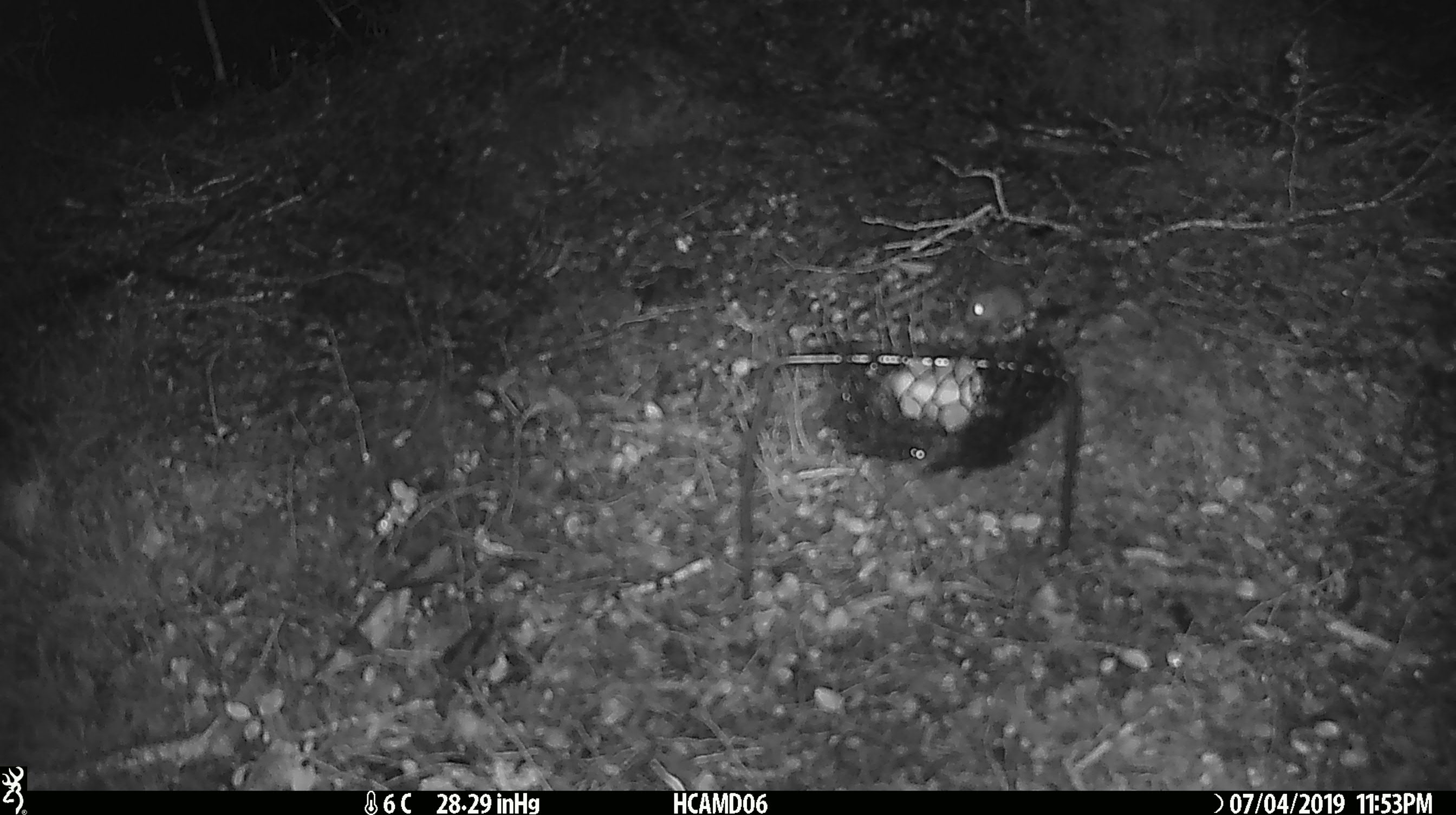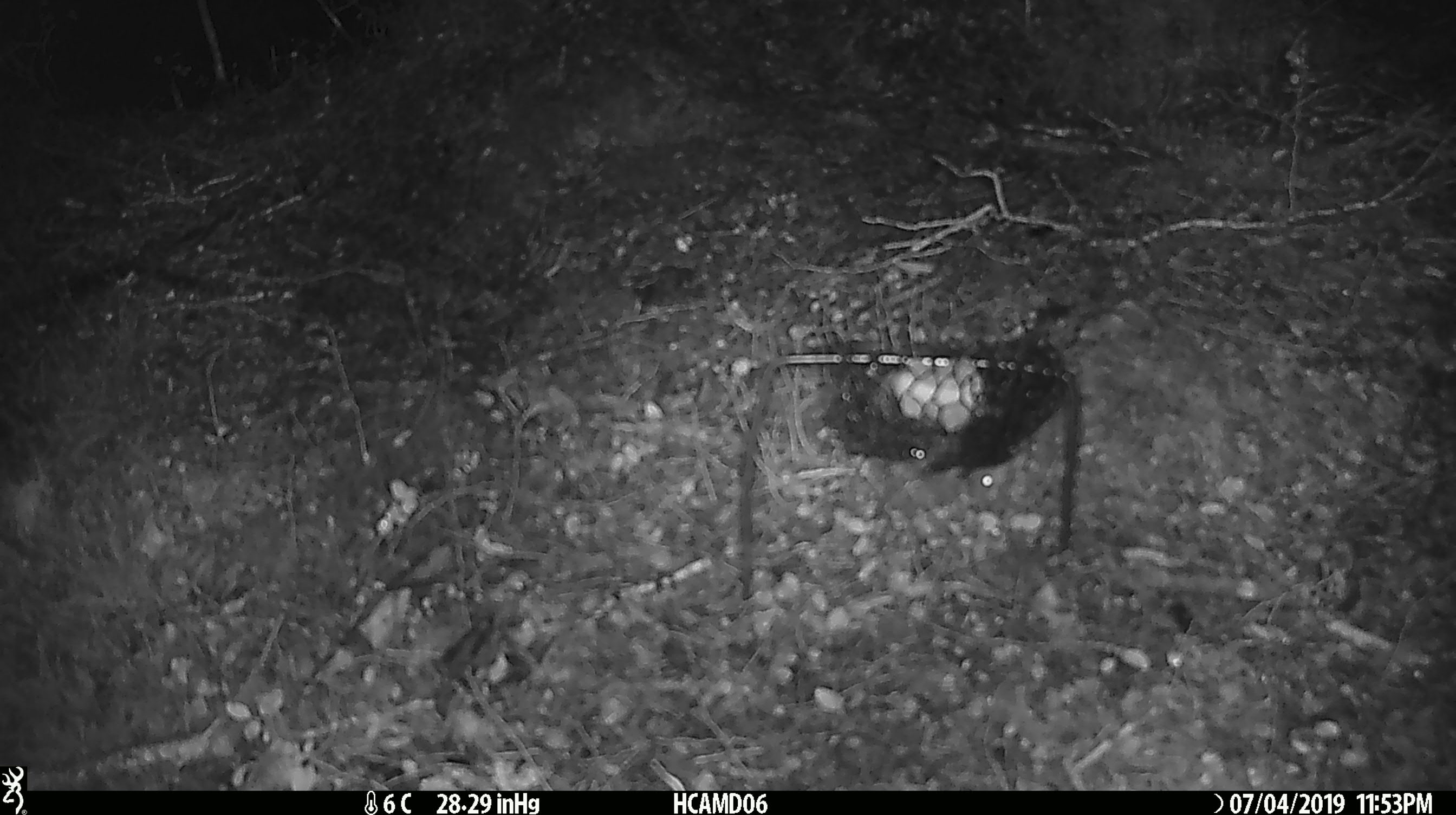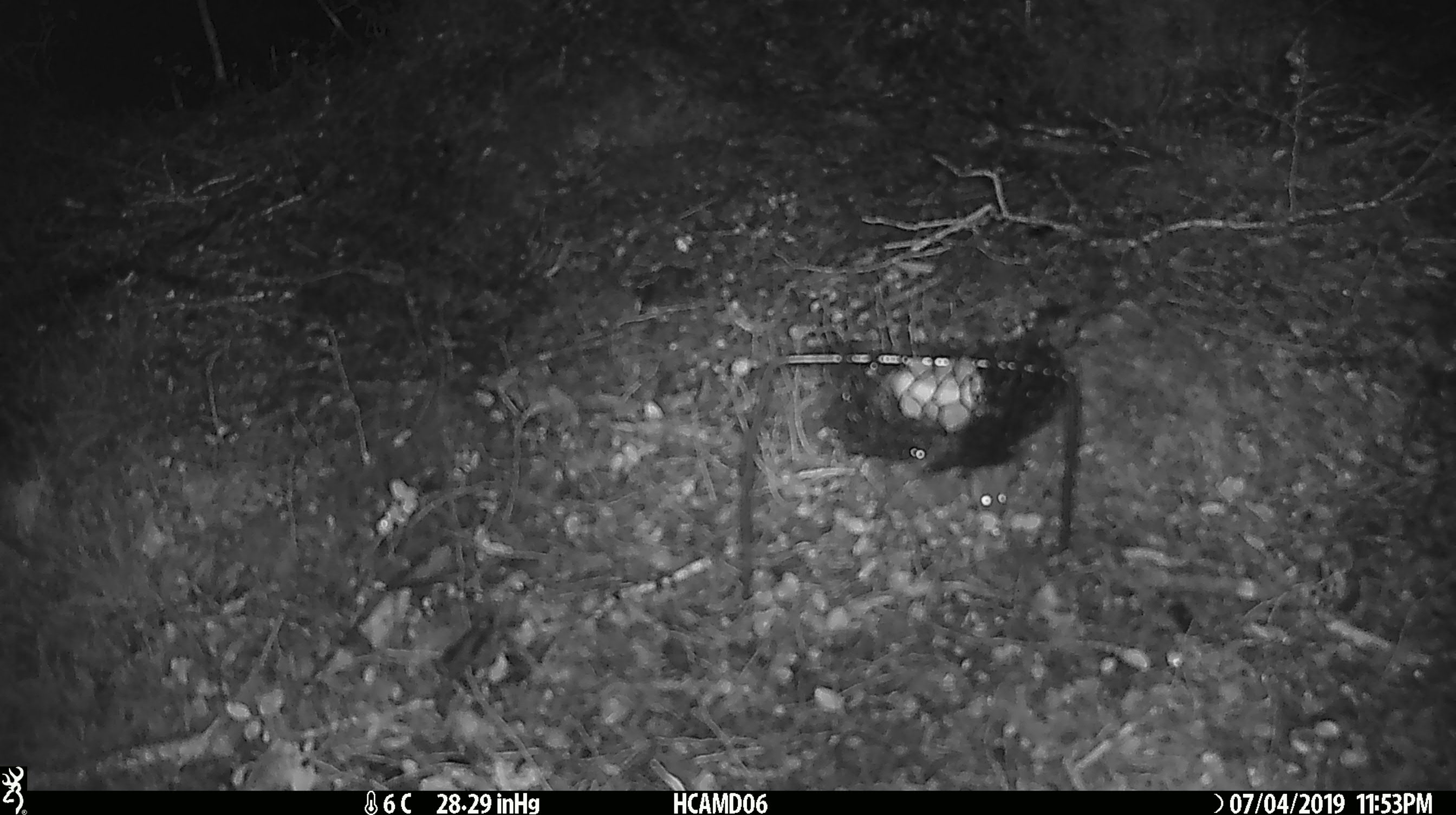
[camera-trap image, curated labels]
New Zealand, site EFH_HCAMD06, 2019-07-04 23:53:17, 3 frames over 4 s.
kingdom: Animalia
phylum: Chordata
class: Mammalia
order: Rodentia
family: Muridae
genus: Mus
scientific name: Mus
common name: mouse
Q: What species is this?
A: Mouse (Mus).